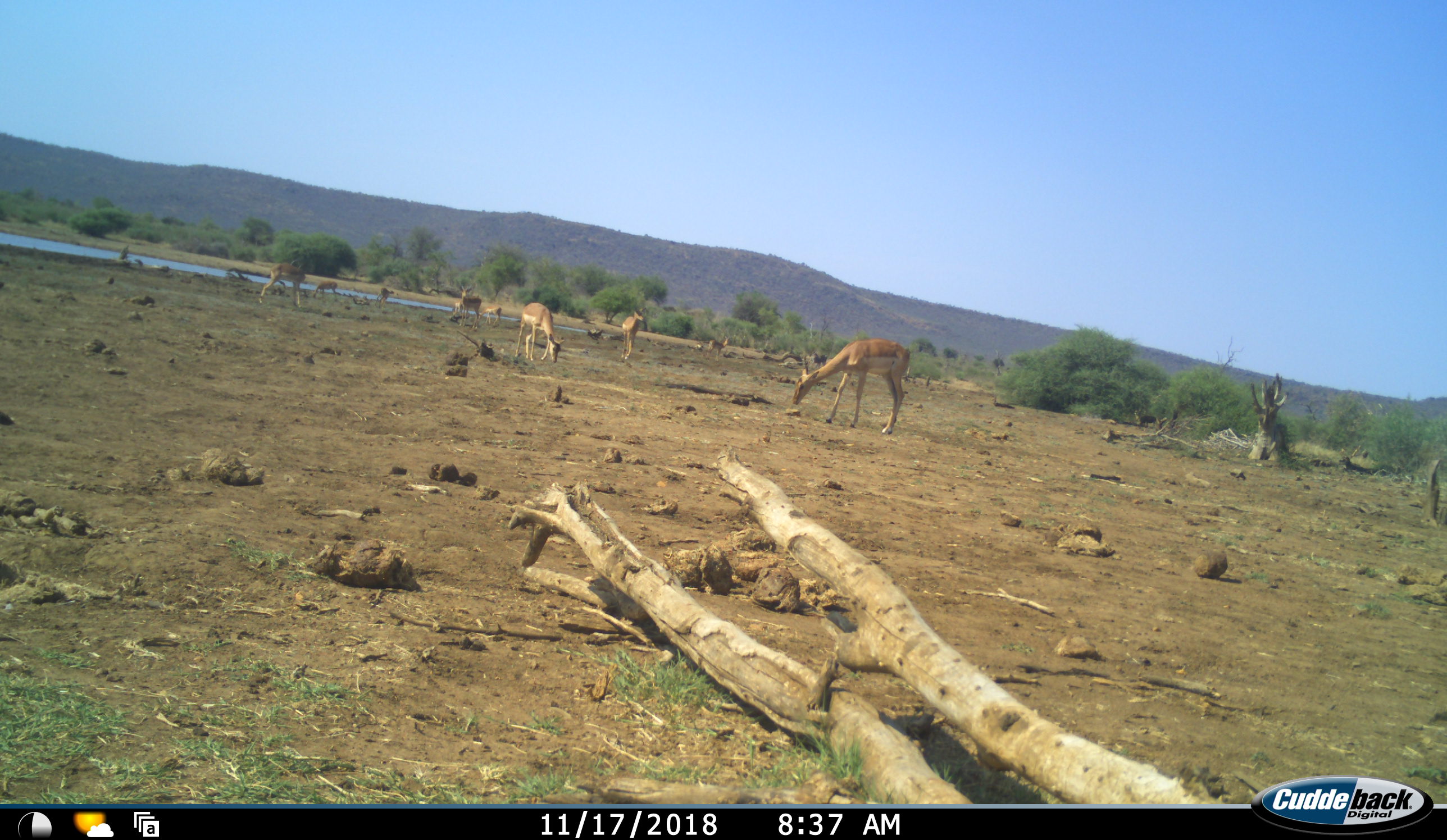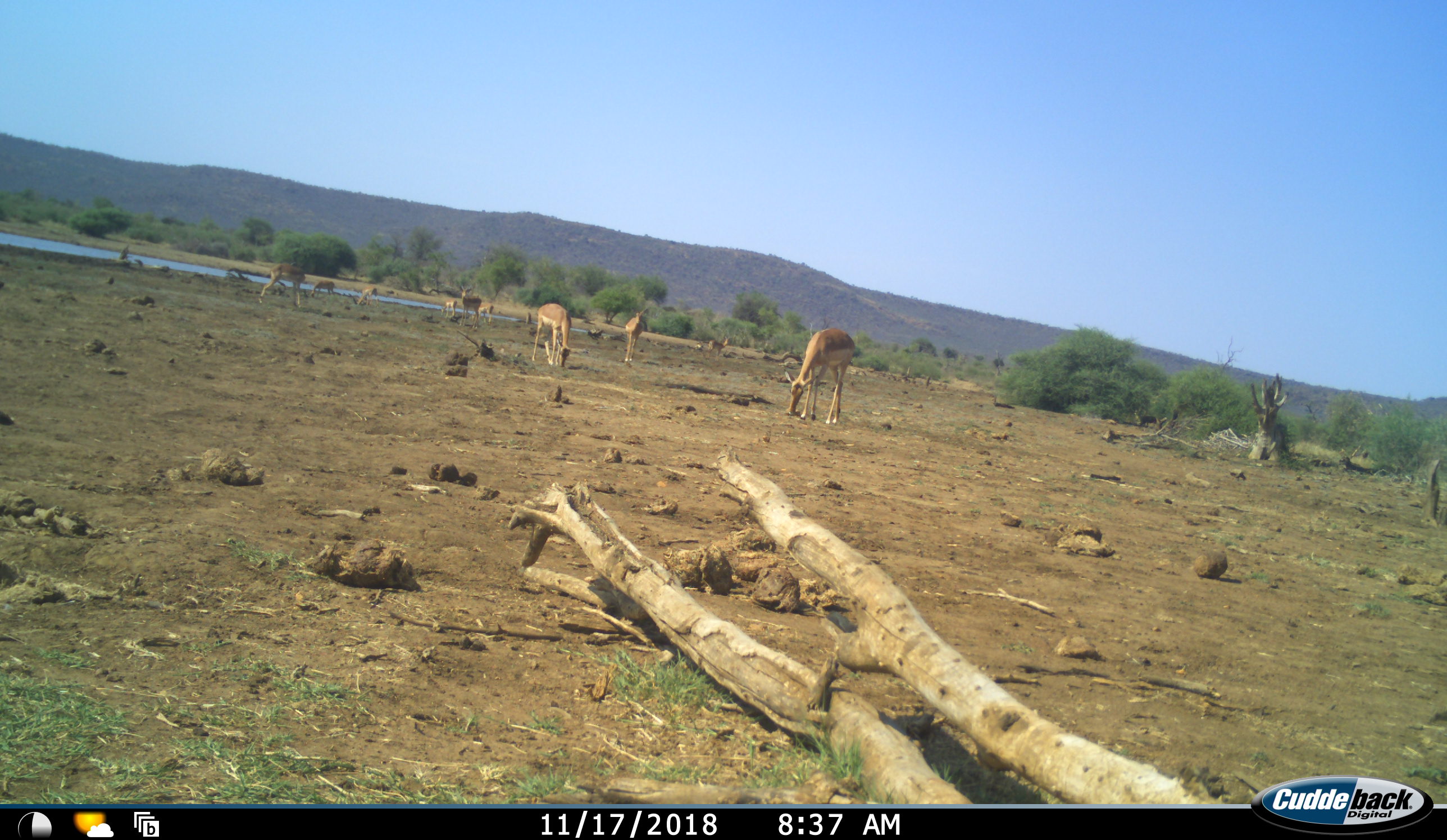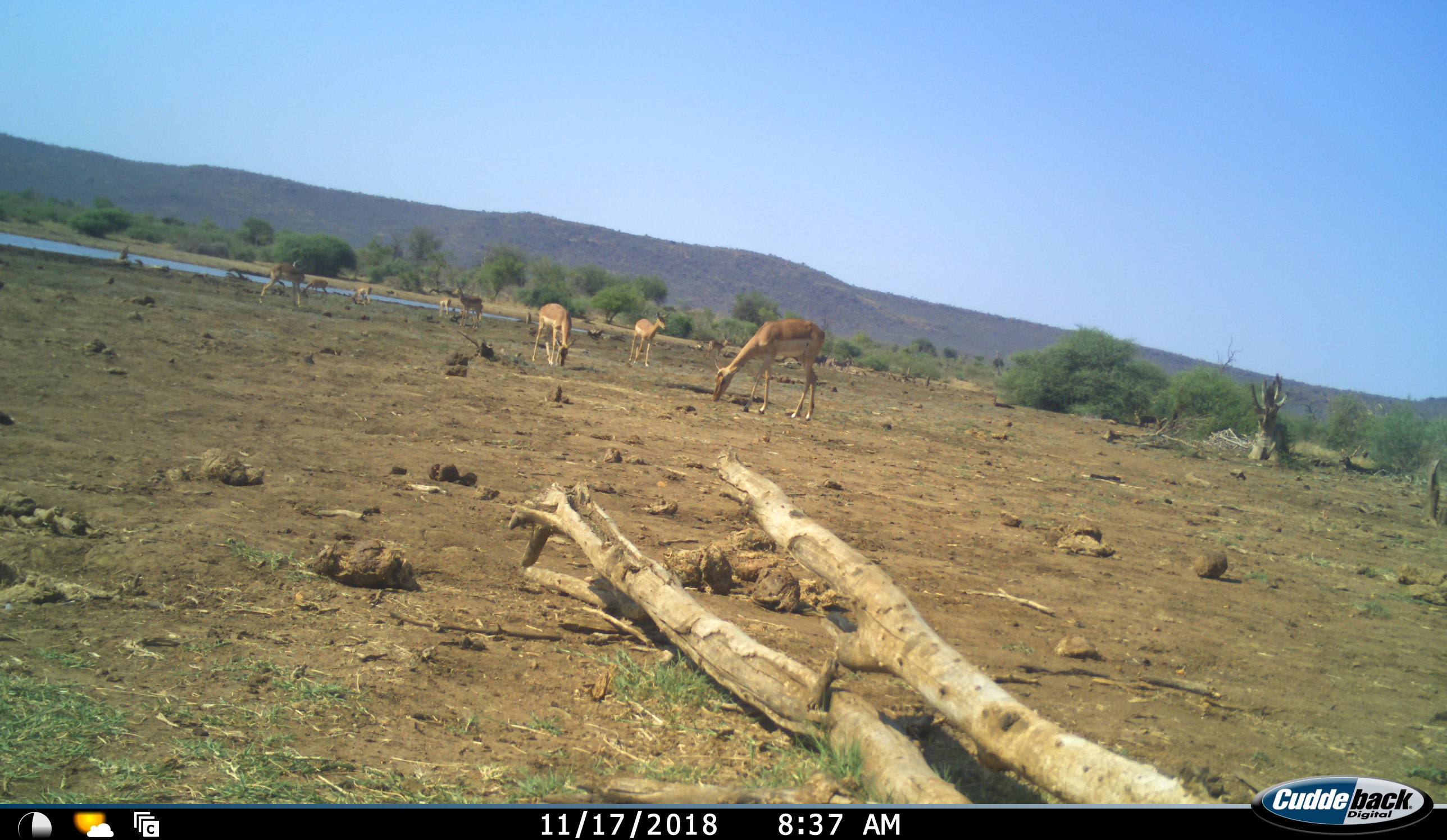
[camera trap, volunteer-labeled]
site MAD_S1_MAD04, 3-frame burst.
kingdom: Animalia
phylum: Chordata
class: Mammalia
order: Artiodactyla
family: Bovidae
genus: Aepyceros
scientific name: Aepyceros melampus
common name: impala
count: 10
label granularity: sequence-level